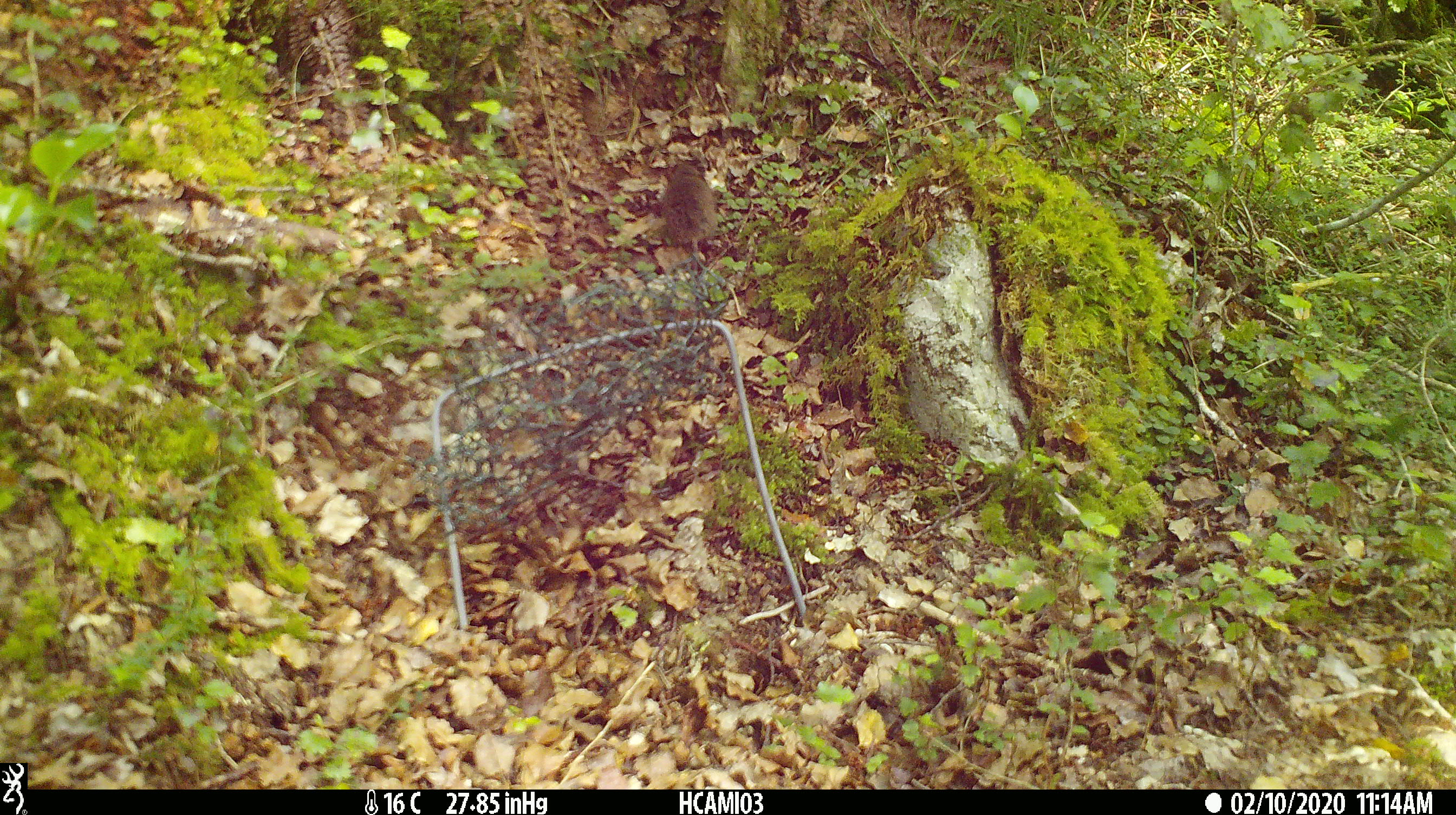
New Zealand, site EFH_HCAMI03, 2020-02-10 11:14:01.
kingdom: Animalia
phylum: Chordata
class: Mammalia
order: Rodentia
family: Muridae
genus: Mus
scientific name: Mus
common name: mouse